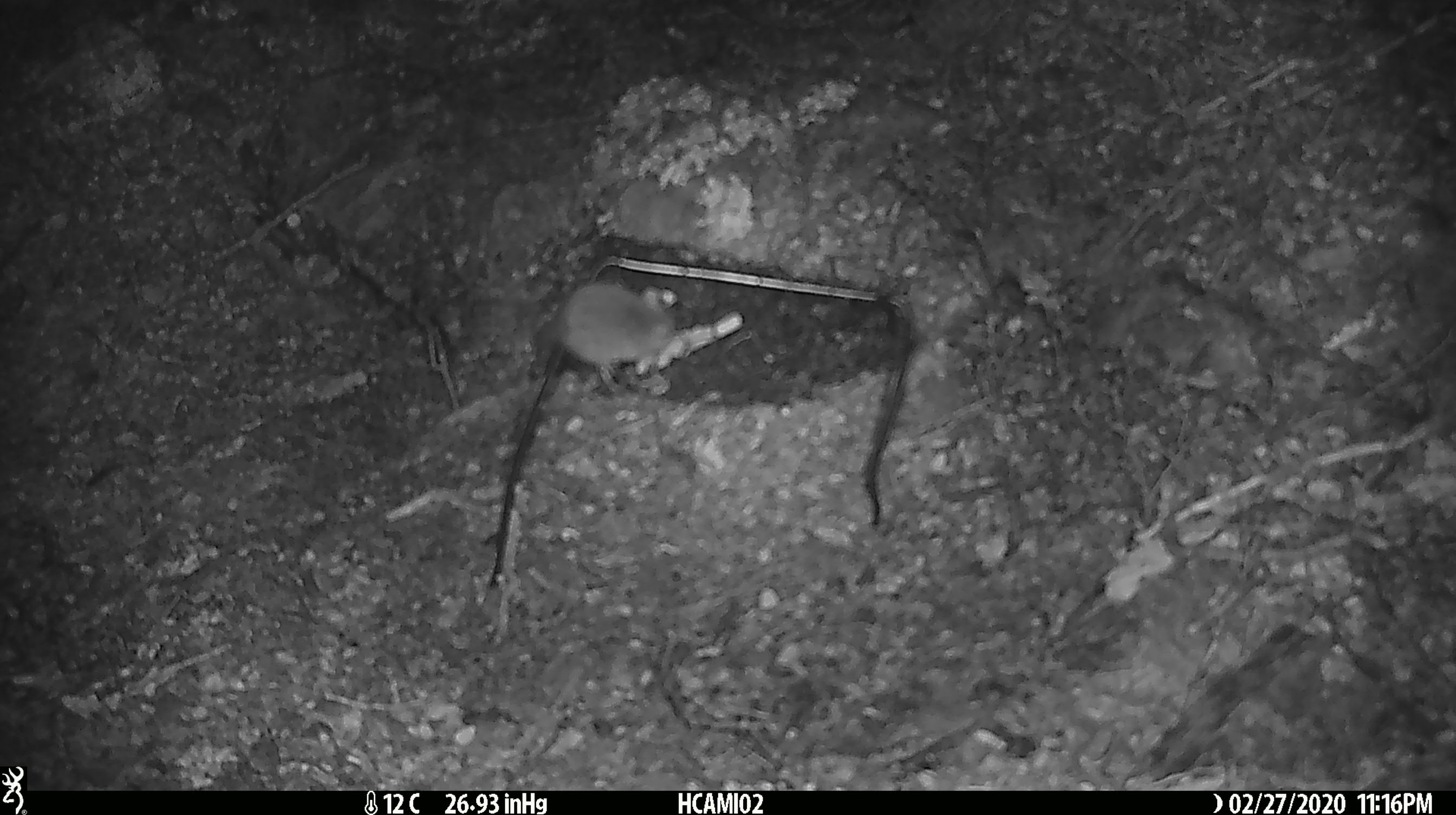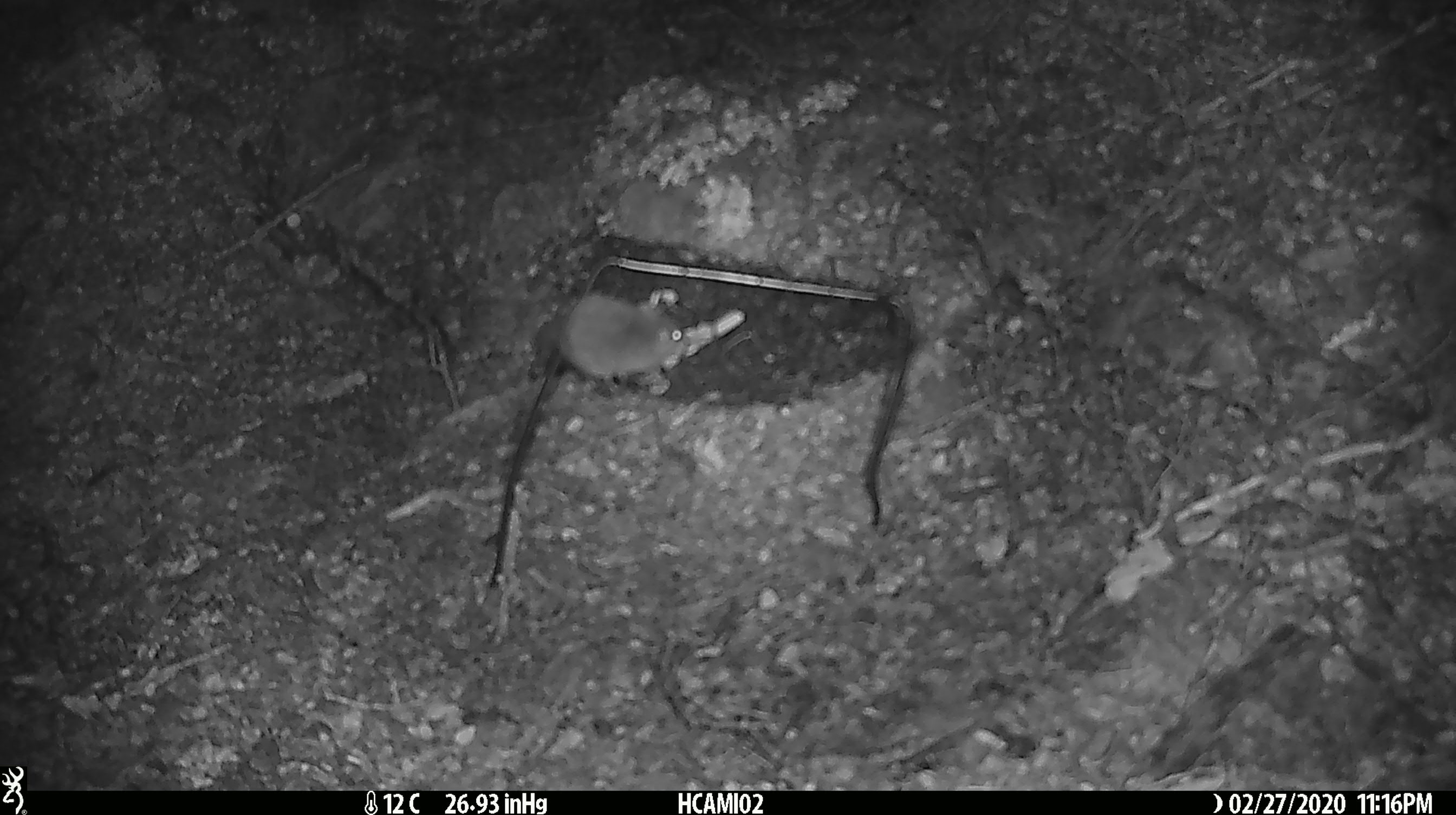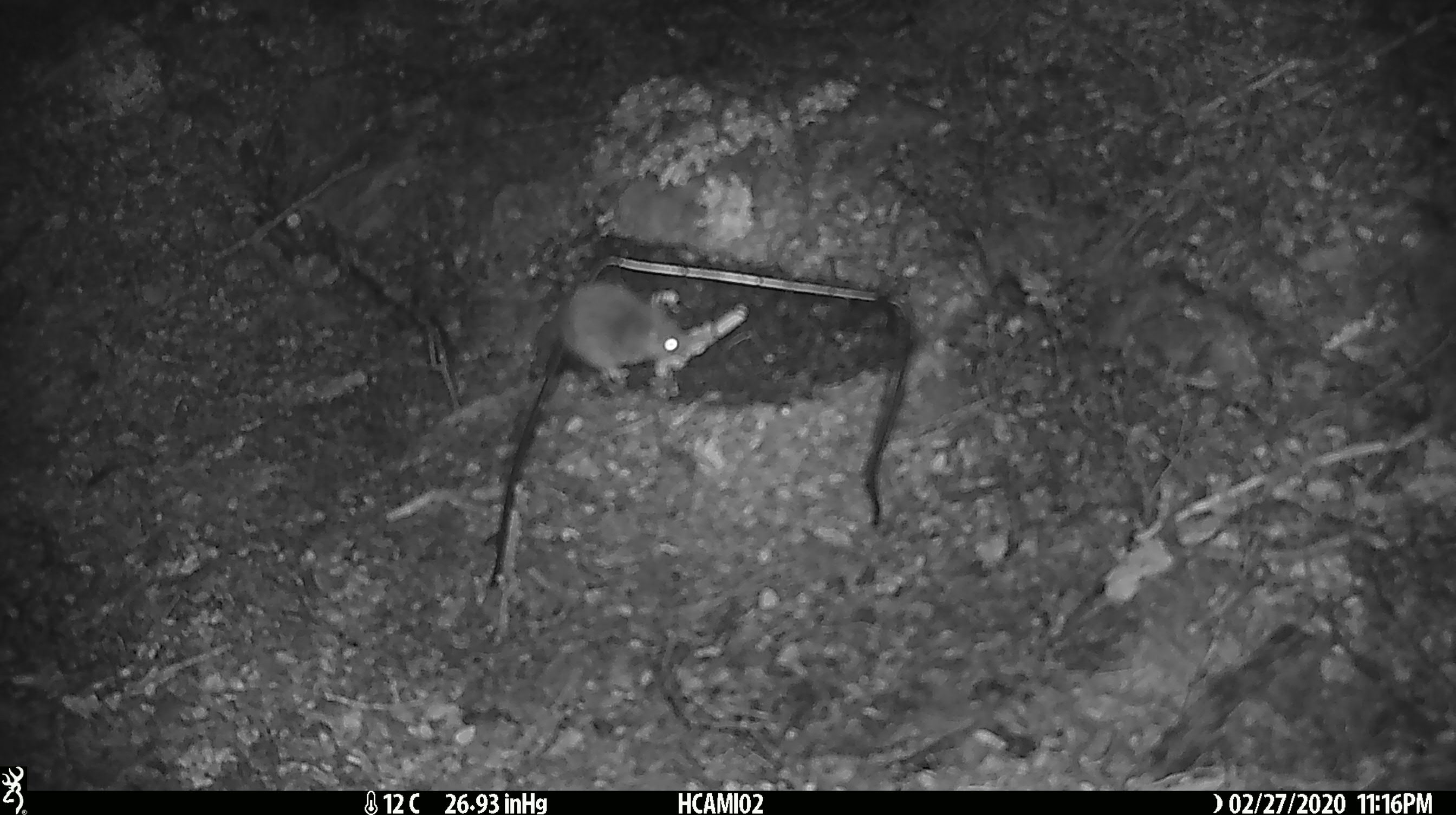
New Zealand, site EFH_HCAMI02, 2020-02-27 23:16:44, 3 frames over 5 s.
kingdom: Animalia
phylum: Chordata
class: Mammalia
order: Rodentia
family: Muridae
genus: Mus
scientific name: Mus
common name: mouse